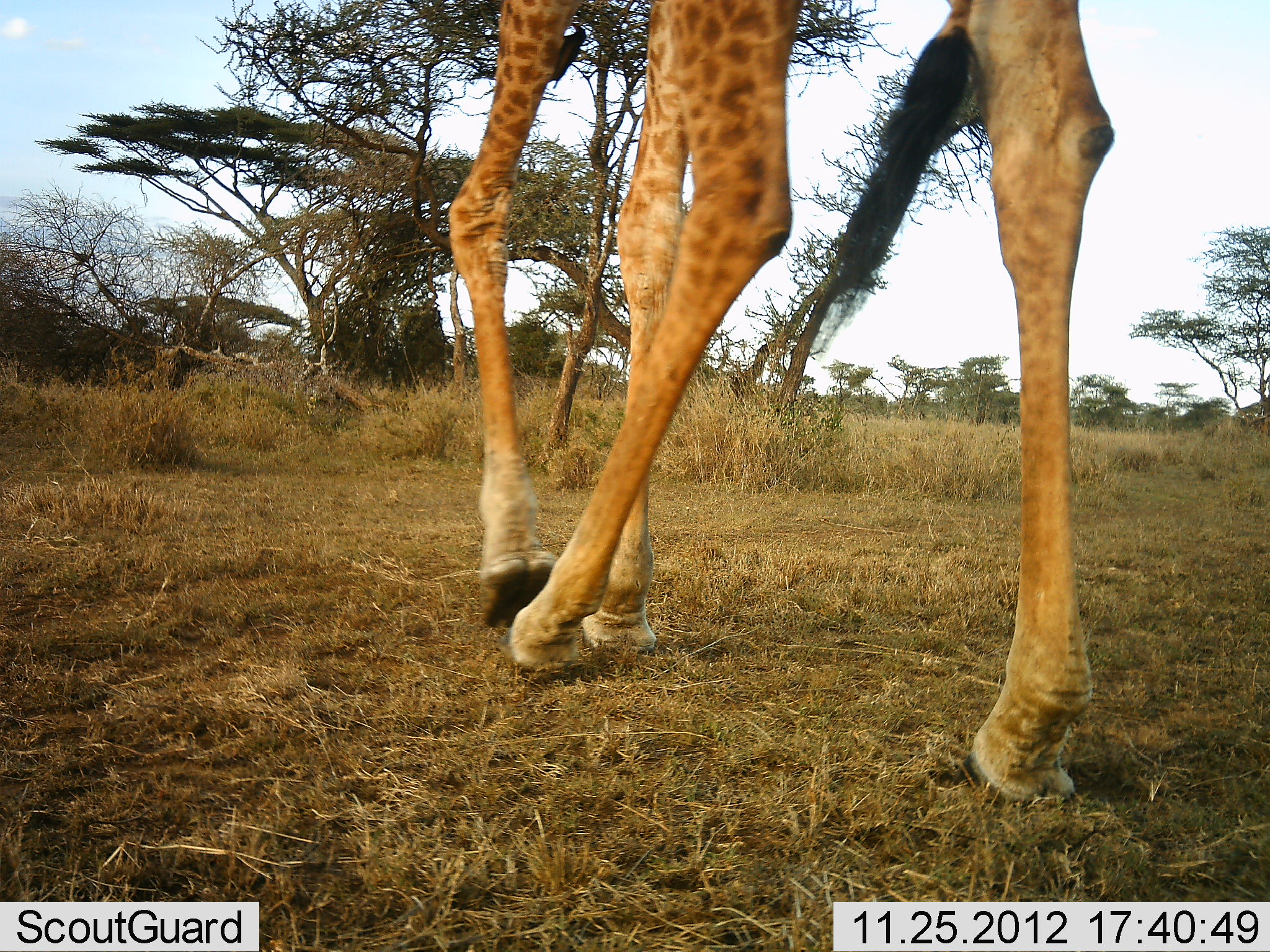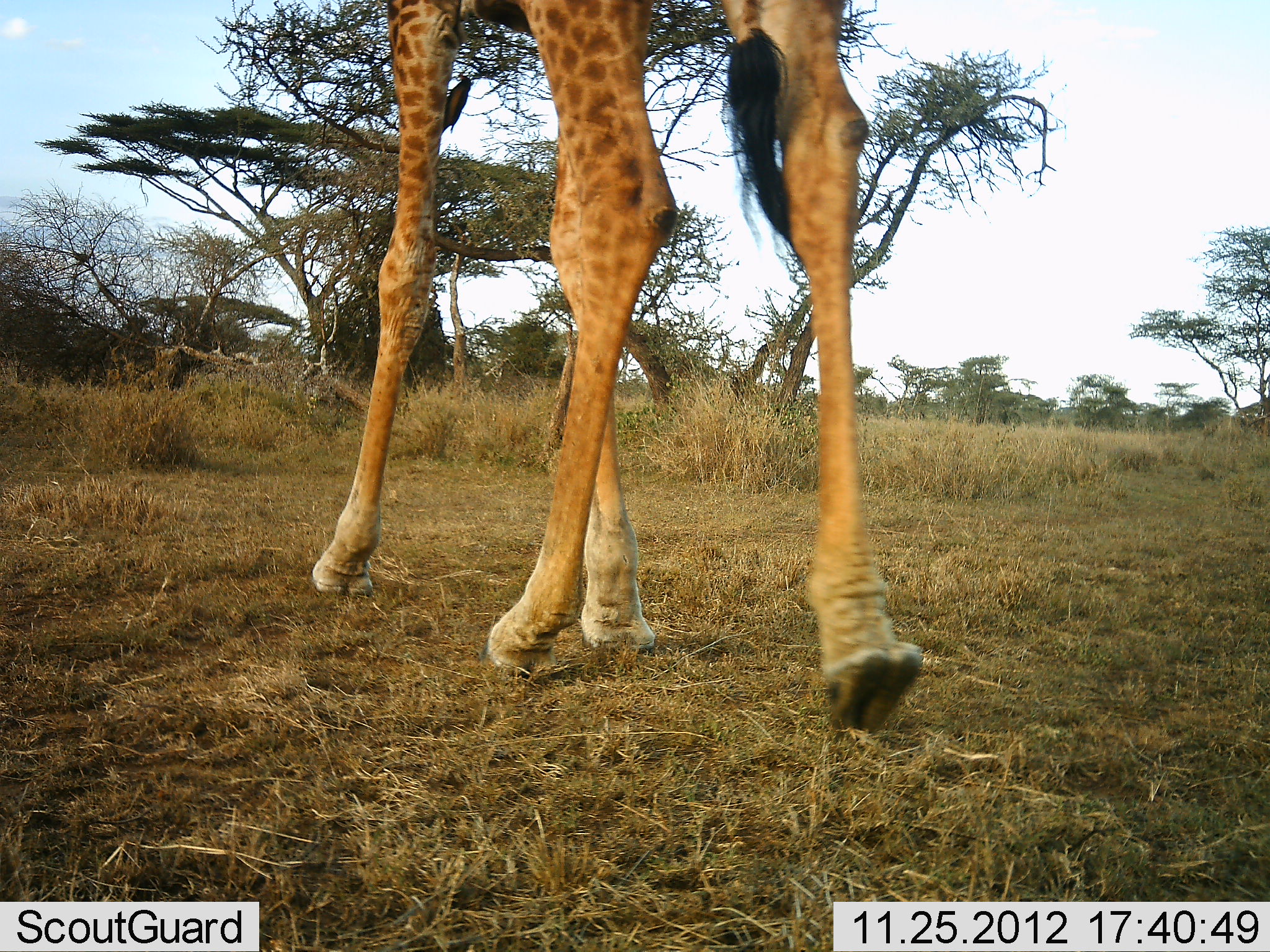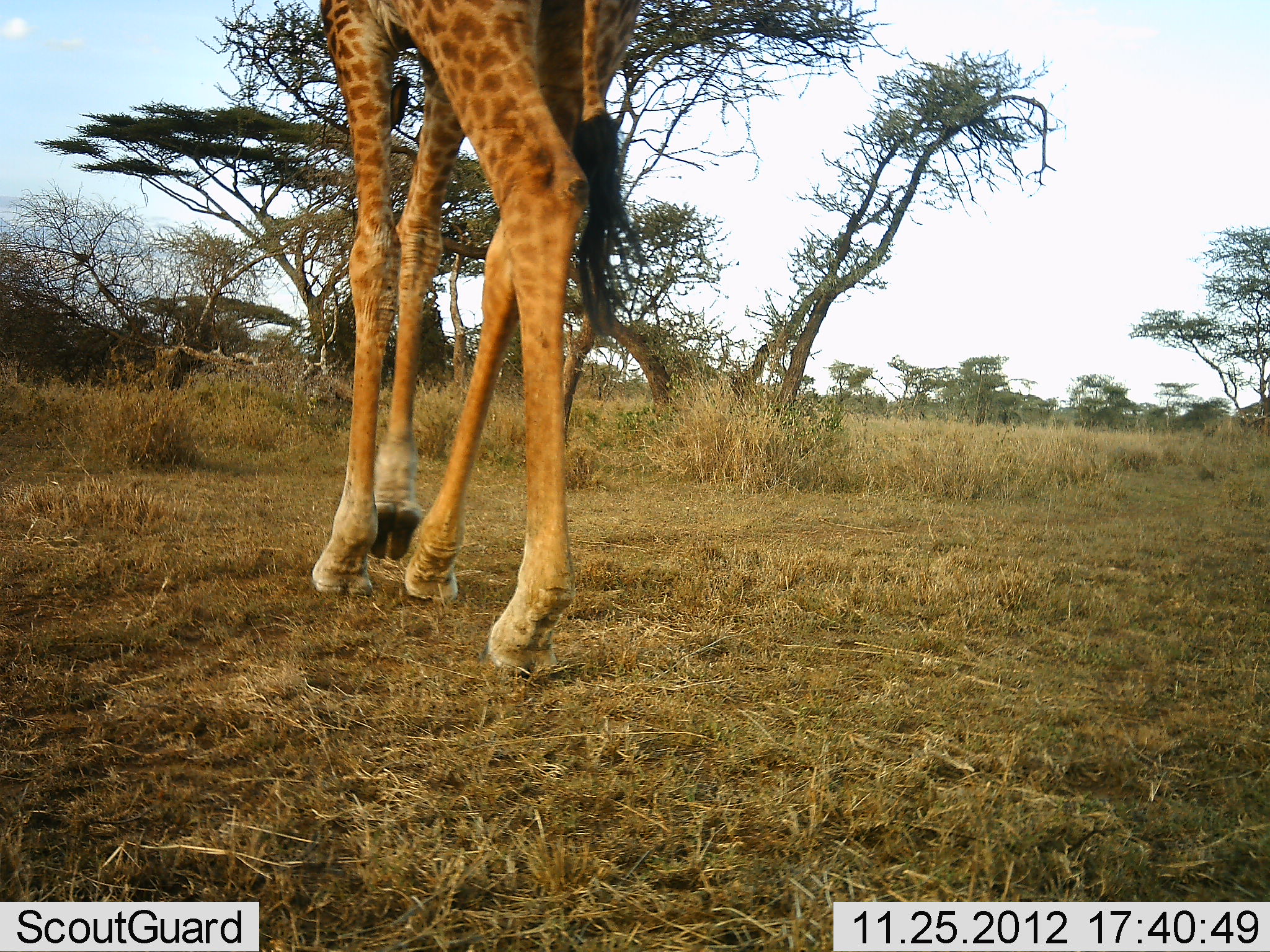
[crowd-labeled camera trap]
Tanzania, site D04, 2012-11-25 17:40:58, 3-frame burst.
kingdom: Animalia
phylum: Chordata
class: Mammalia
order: Artiodactyla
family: Giraffidae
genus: Giraffa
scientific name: Giraffa camelopardalis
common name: giraffe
Giraffe (Giraffa camelopardalis), count 1. Behavior (volunteer vote fractions): standing 3%, resting 0%, moving 100%, interacting 0%. Young present (vote fraction): 0%. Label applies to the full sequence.